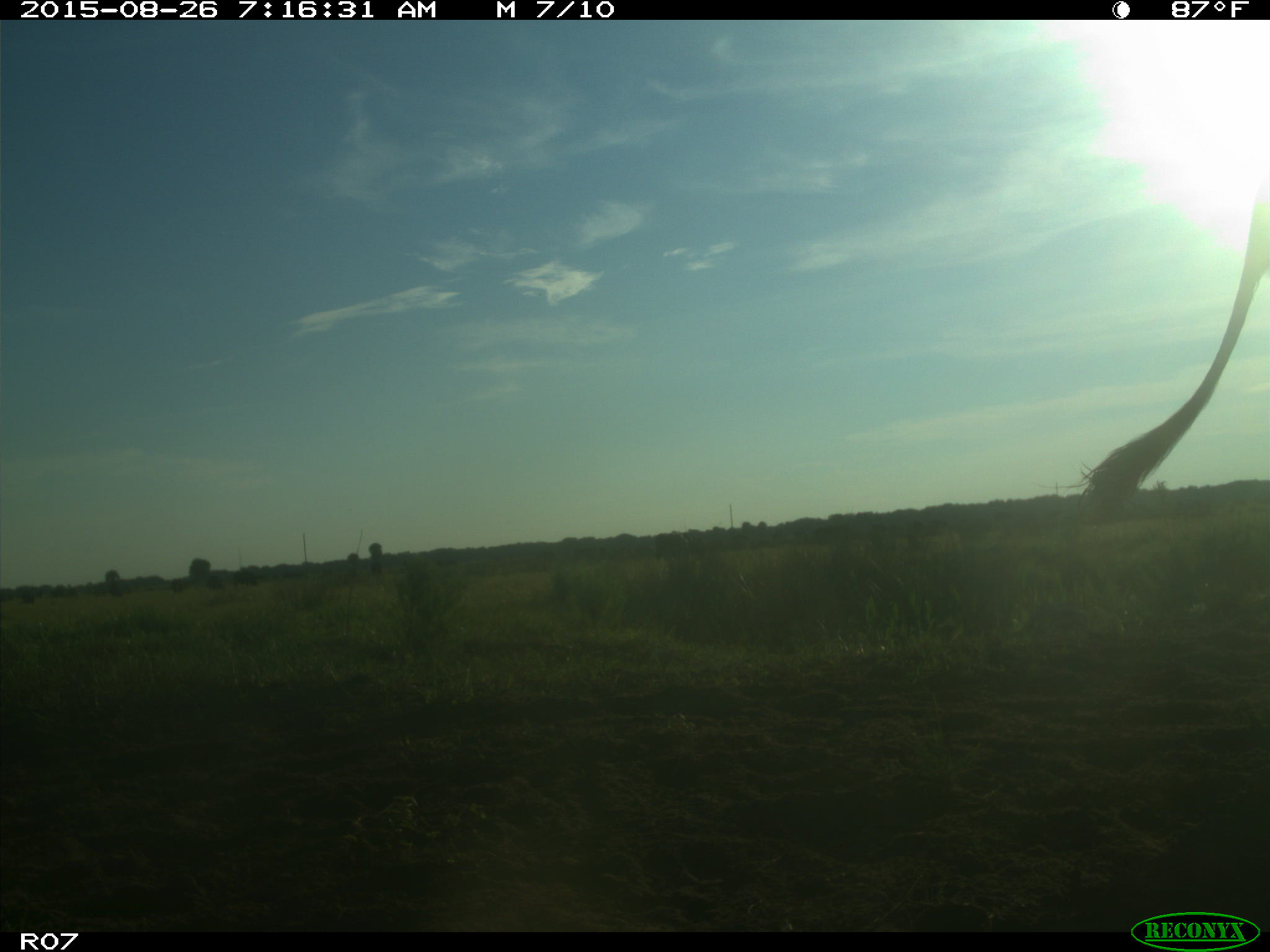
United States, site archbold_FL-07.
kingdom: Animalia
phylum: Chordata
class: Mammalia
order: Artiodactyla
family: Bovidae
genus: Bos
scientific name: Bos taurus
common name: domestic cow